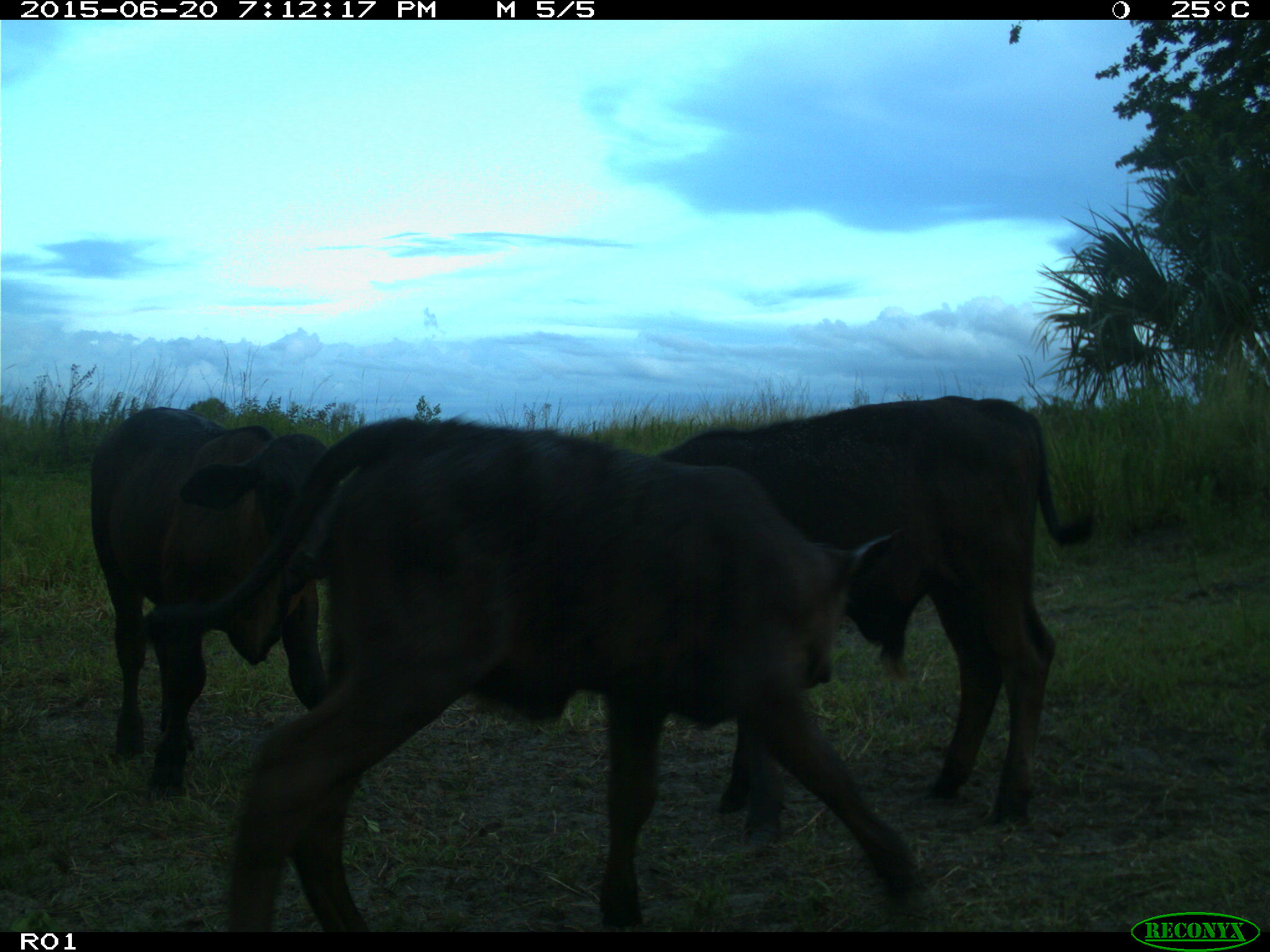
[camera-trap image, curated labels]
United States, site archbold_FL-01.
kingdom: Animalia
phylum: Chordata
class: Mammalia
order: Artiodactyla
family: Bovidae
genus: Bos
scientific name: Bos taurus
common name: domestic cow